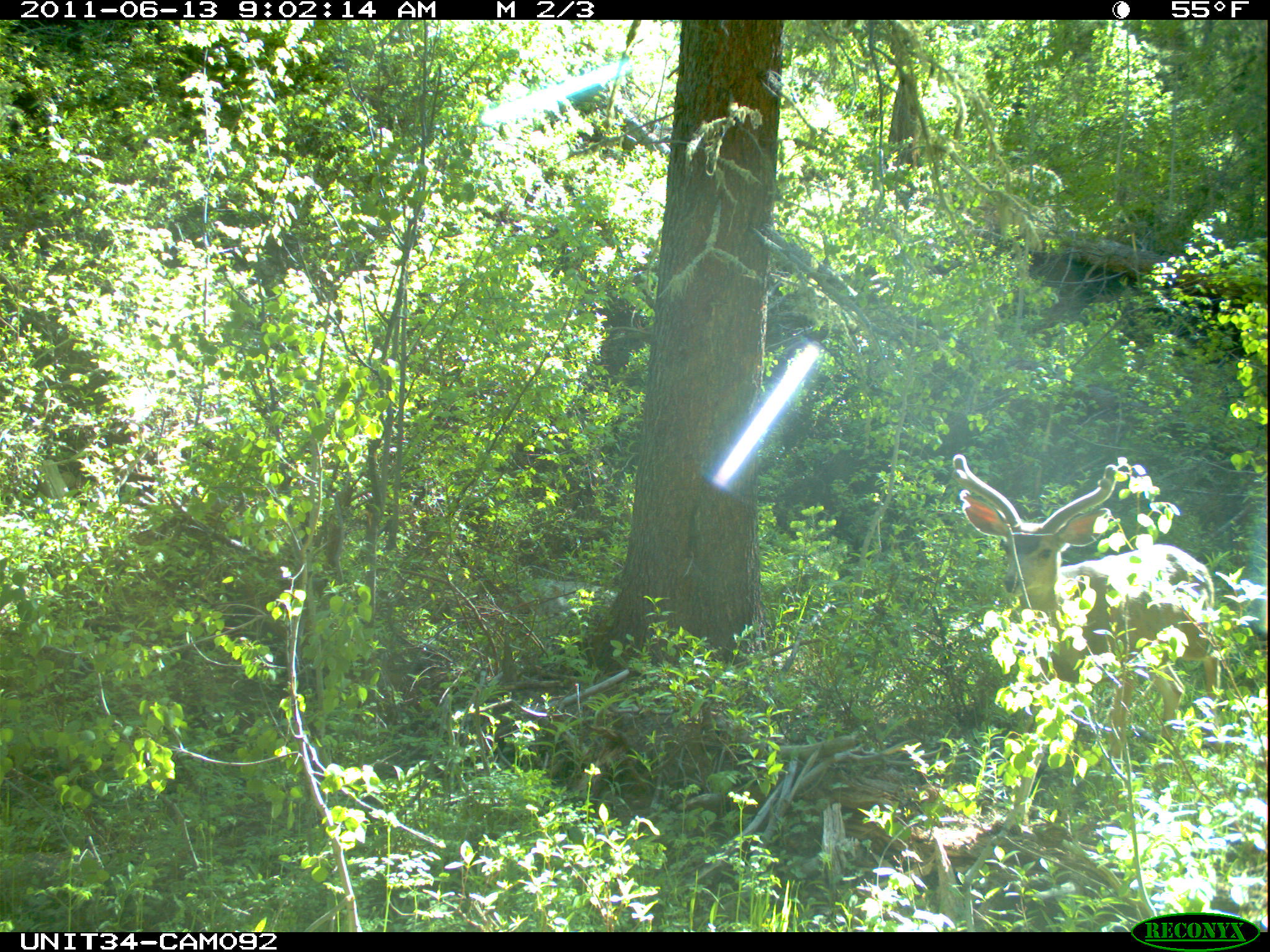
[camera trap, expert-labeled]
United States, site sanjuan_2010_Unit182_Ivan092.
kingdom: Animalia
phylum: Chordata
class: Mammalia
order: Artiodactyla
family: Cervidae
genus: Odocoileus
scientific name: Odocoileus hemionus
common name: mule deer